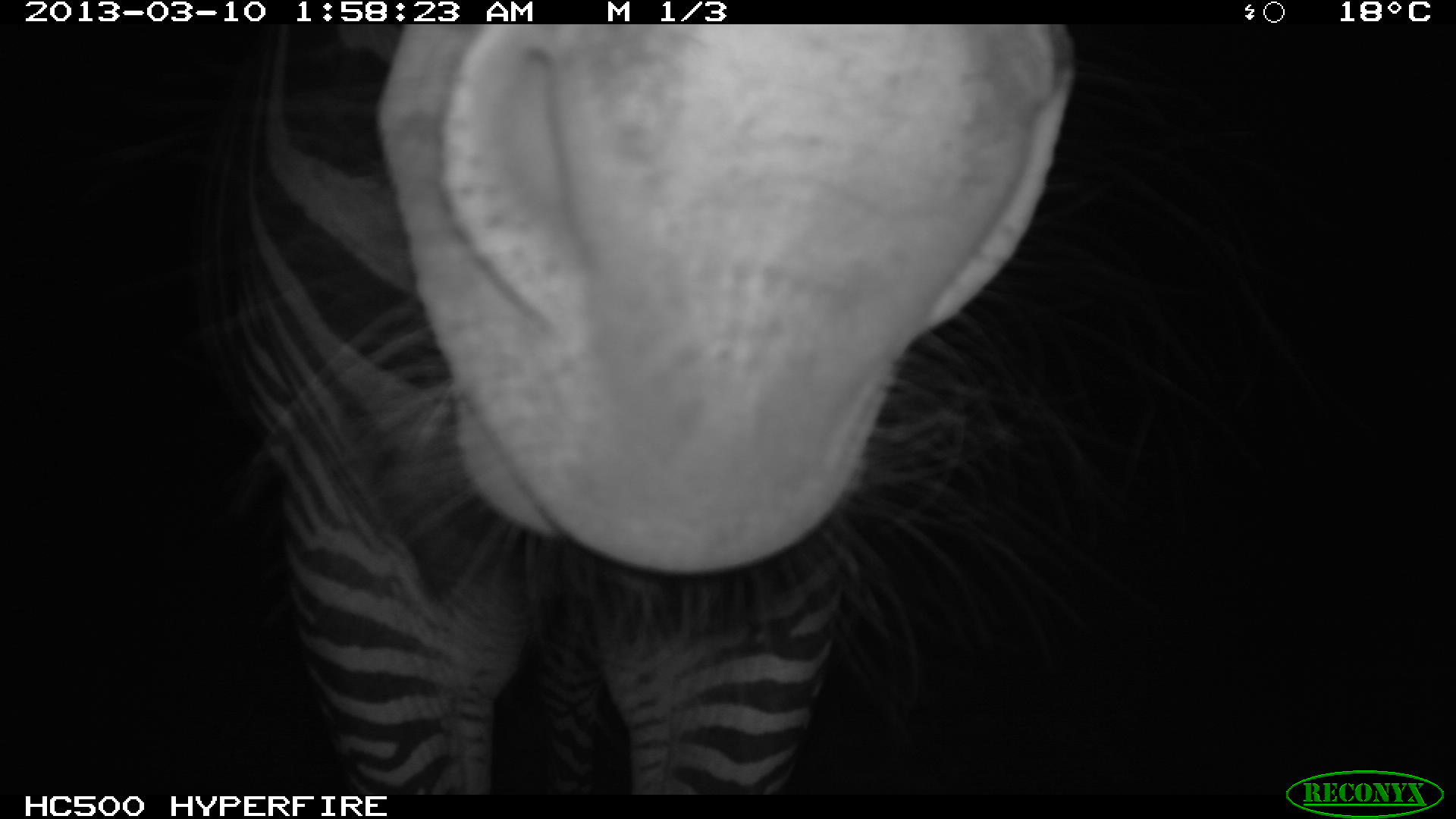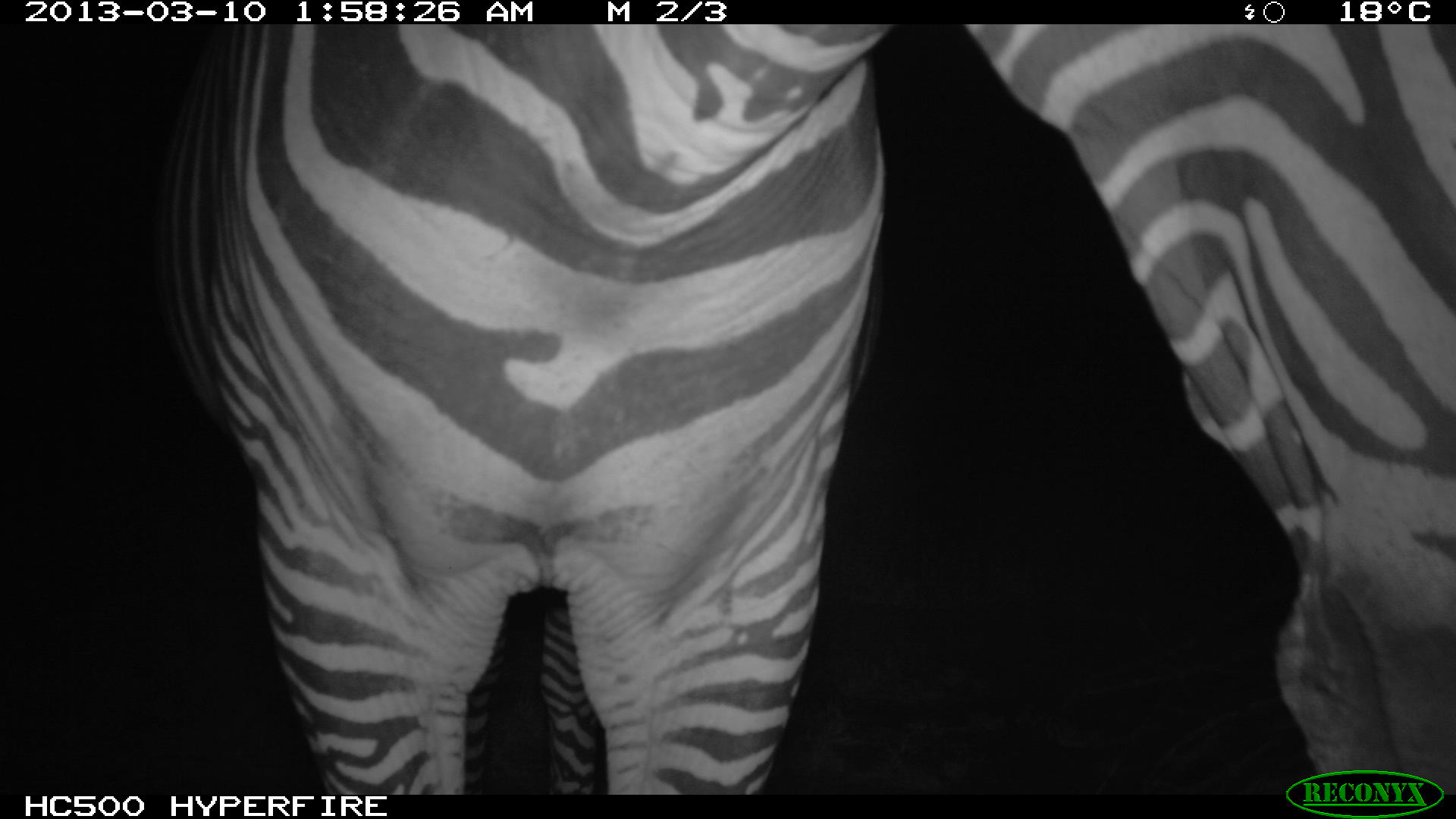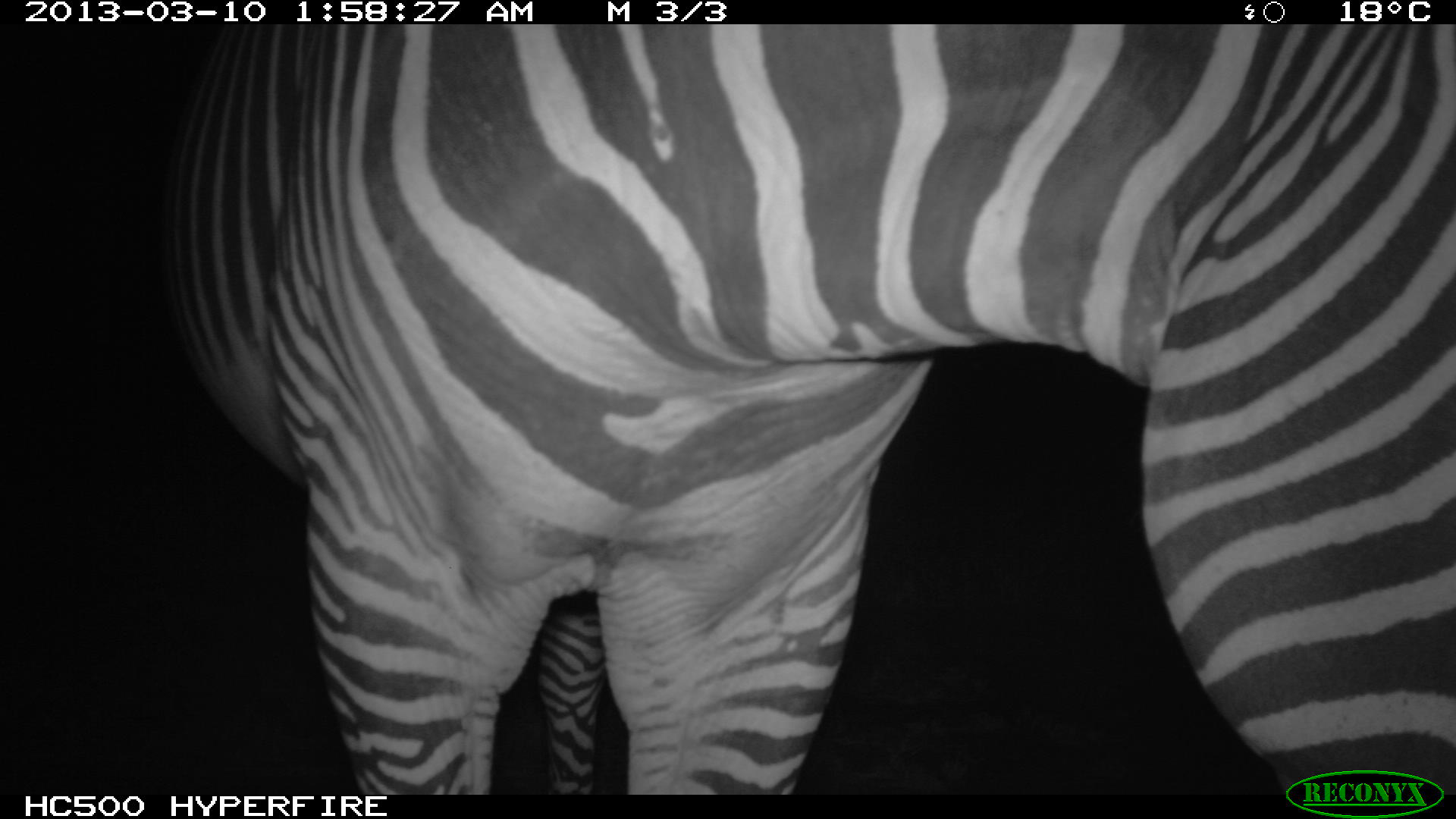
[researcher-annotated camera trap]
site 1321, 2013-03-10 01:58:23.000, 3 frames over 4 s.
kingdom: Animalia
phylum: Chordata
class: Mammalia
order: Perissodactyla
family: Equidae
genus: Equus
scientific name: Equus grevyi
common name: grévy's zebra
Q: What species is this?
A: Equus grevyi (grévy's zebra).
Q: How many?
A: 1.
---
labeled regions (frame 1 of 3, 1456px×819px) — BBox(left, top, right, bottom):
equus grevyi: BBox(247, 21, 1077, 804)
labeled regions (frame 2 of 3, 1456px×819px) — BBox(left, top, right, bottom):
equus grevyi: BBox(186, 20, 1454, 798)